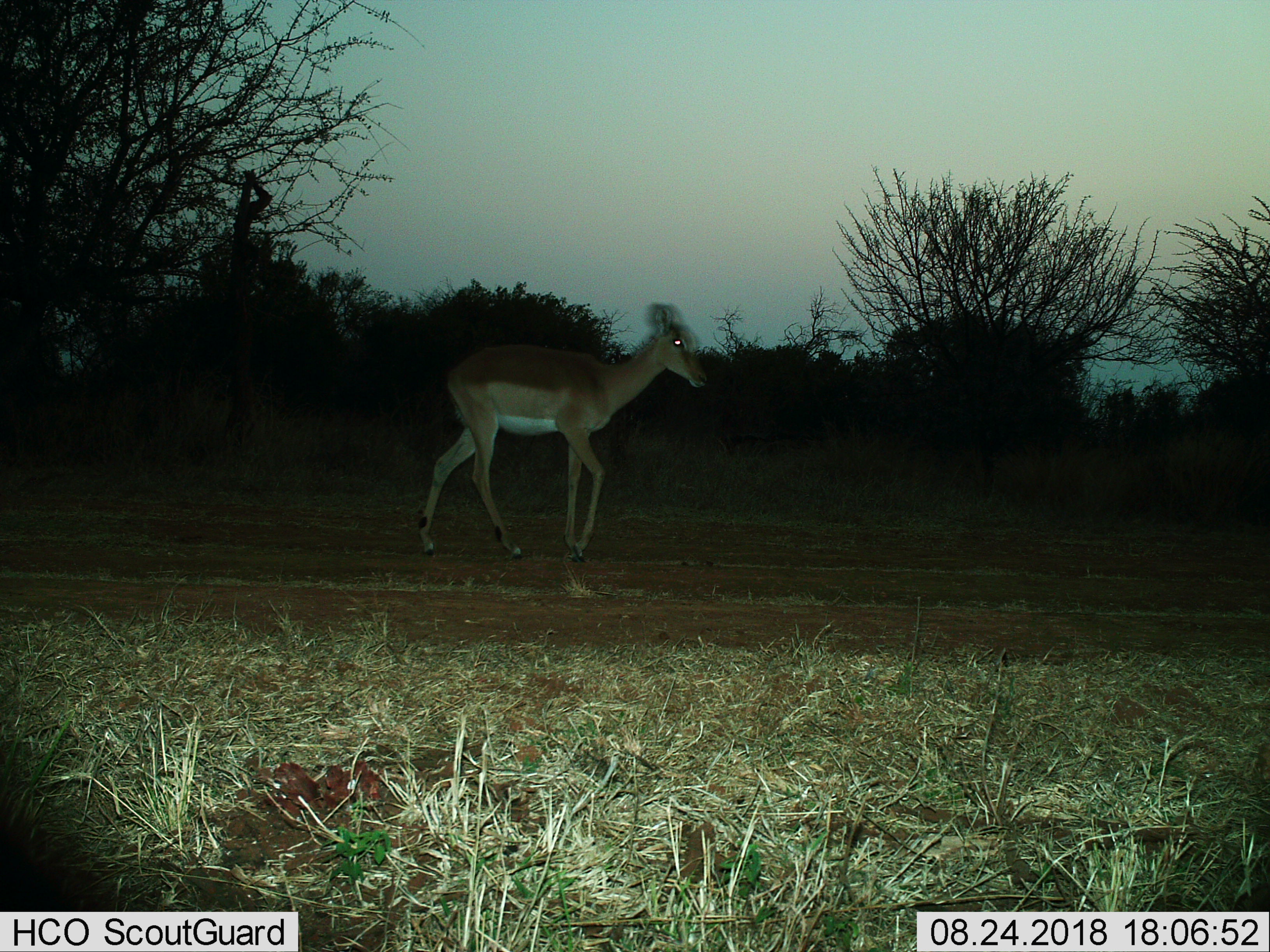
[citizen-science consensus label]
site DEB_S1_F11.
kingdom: Animalia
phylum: Chordata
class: Mammalia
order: Artiodactyla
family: Bovidae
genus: Aepyceros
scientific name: Aepyceros melampus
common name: impala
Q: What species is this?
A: Impala (Aepyceros melampus).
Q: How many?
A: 1.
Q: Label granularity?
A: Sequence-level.